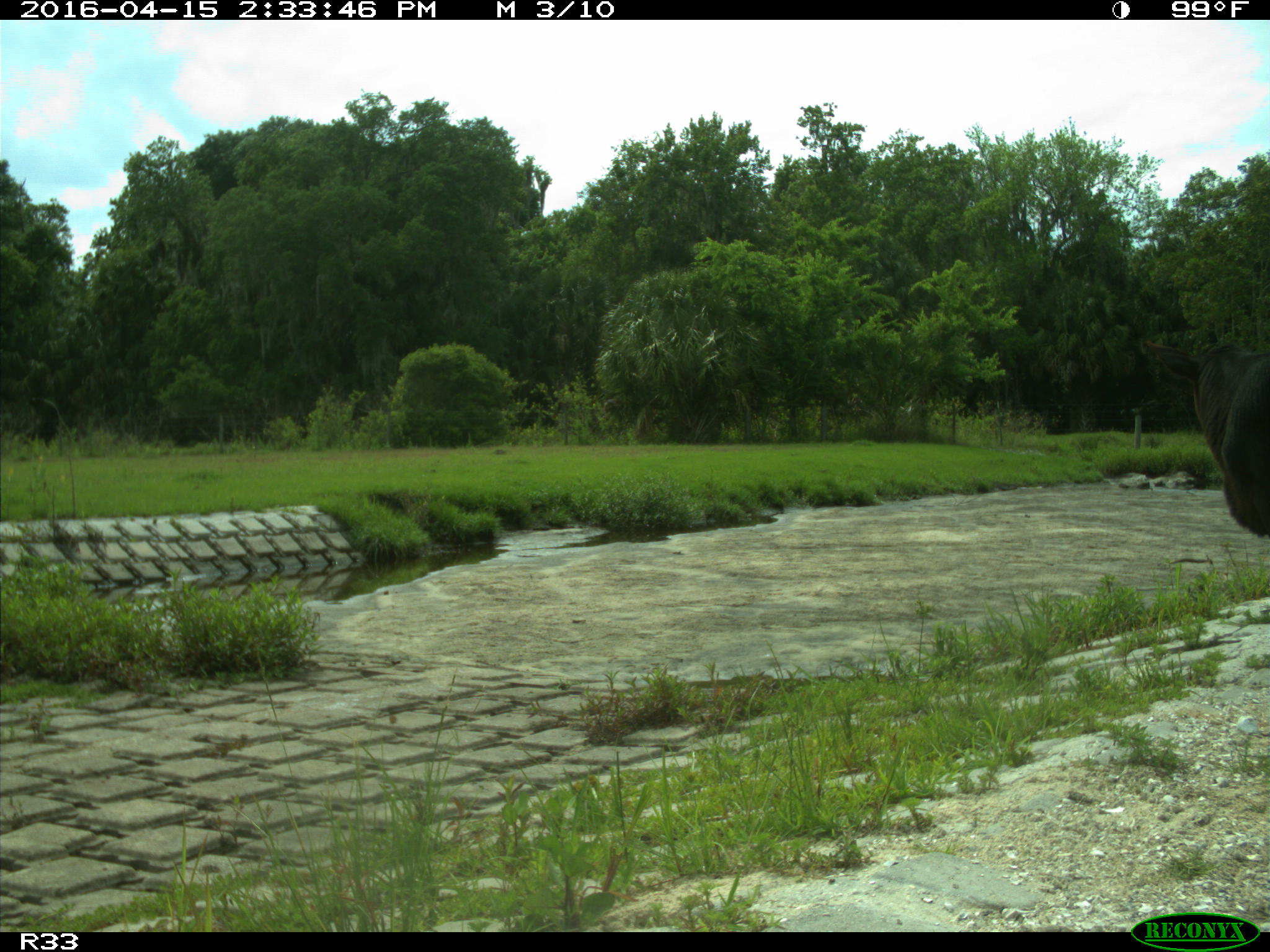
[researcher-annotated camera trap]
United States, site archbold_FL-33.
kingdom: Animalia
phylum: Chordata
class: Mammalia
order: Artiodactyla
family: Bovidae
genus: Bos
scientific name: Bos taurus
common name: domestic cow